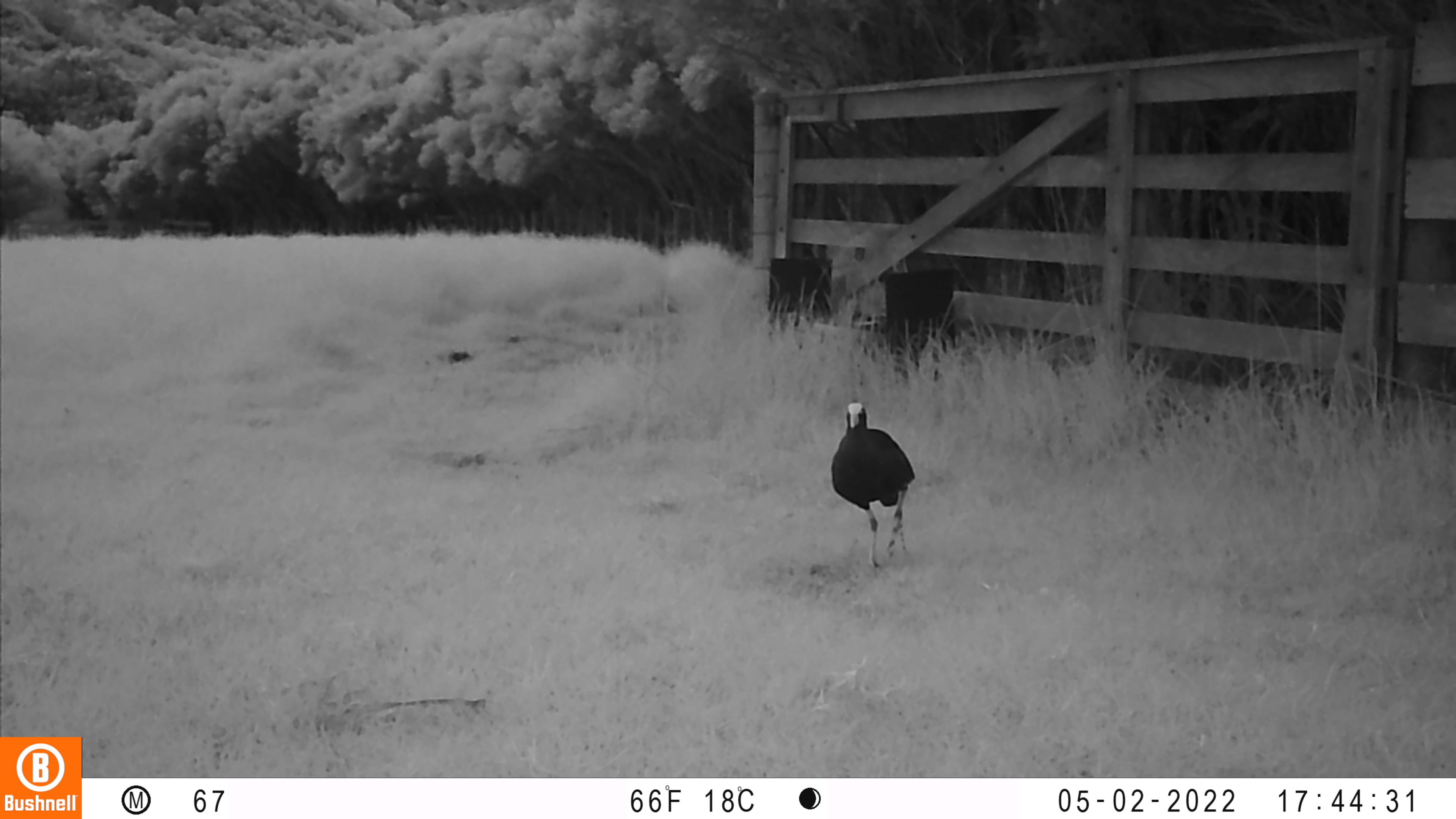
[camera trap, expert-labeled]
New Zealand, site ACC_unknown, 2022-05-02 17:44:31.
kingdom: Animalia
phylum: Chordata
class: Aves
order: Gruiformes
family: Rallidae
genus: Porphyrio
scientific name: Porphyrio melanotus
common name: australasian swamphen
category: pukeko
Pukeko (australasian swamphen) (Porphyrio melanotus).